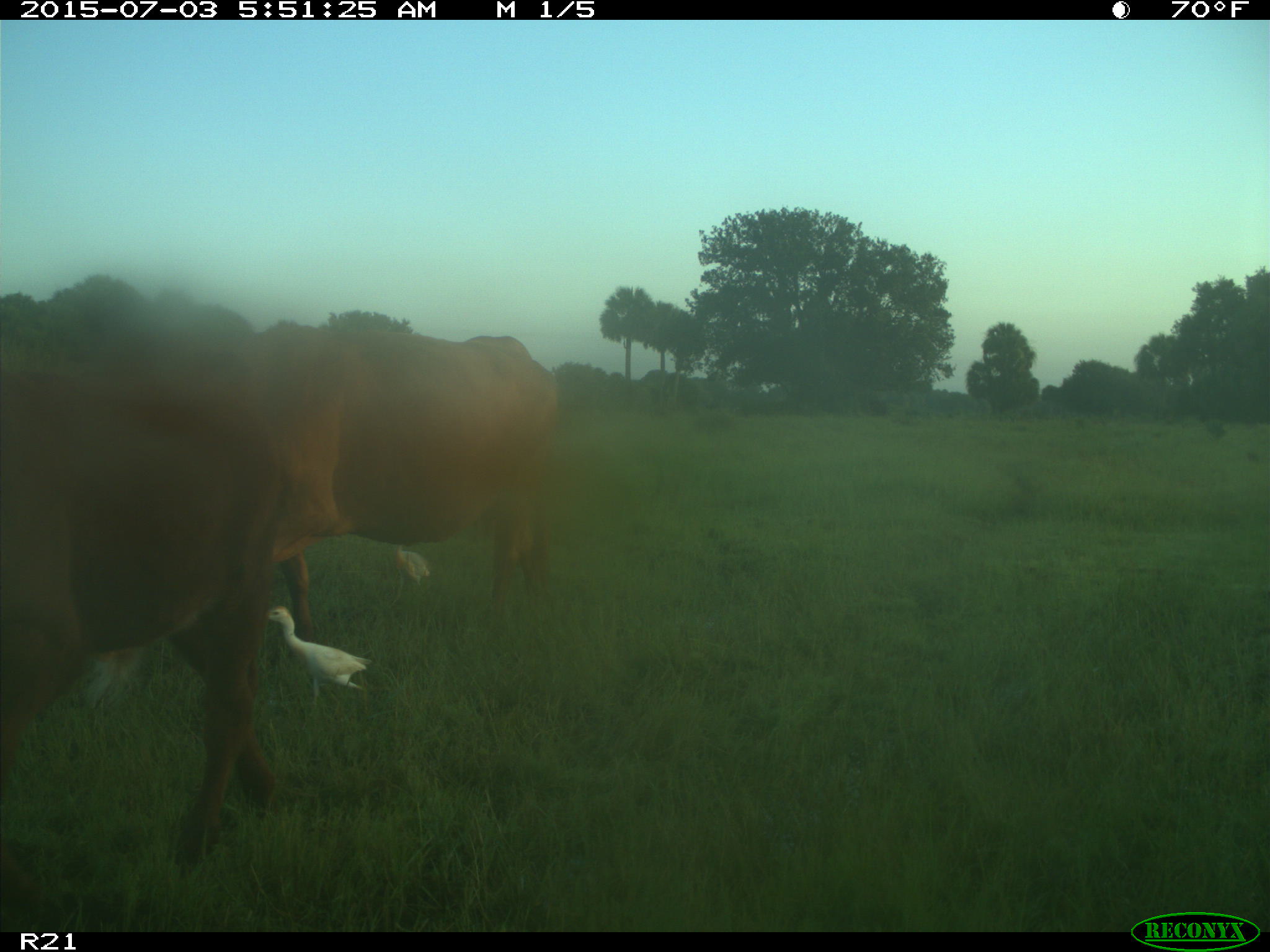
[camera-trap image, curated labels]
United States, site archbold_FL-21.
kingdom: Animalia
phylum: Chordata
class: Mammalia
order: Artiodactyla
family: Bovidae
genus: Bos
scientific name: Bos taurus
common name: domestic cow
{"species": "Bos taurus (domestic cow)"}